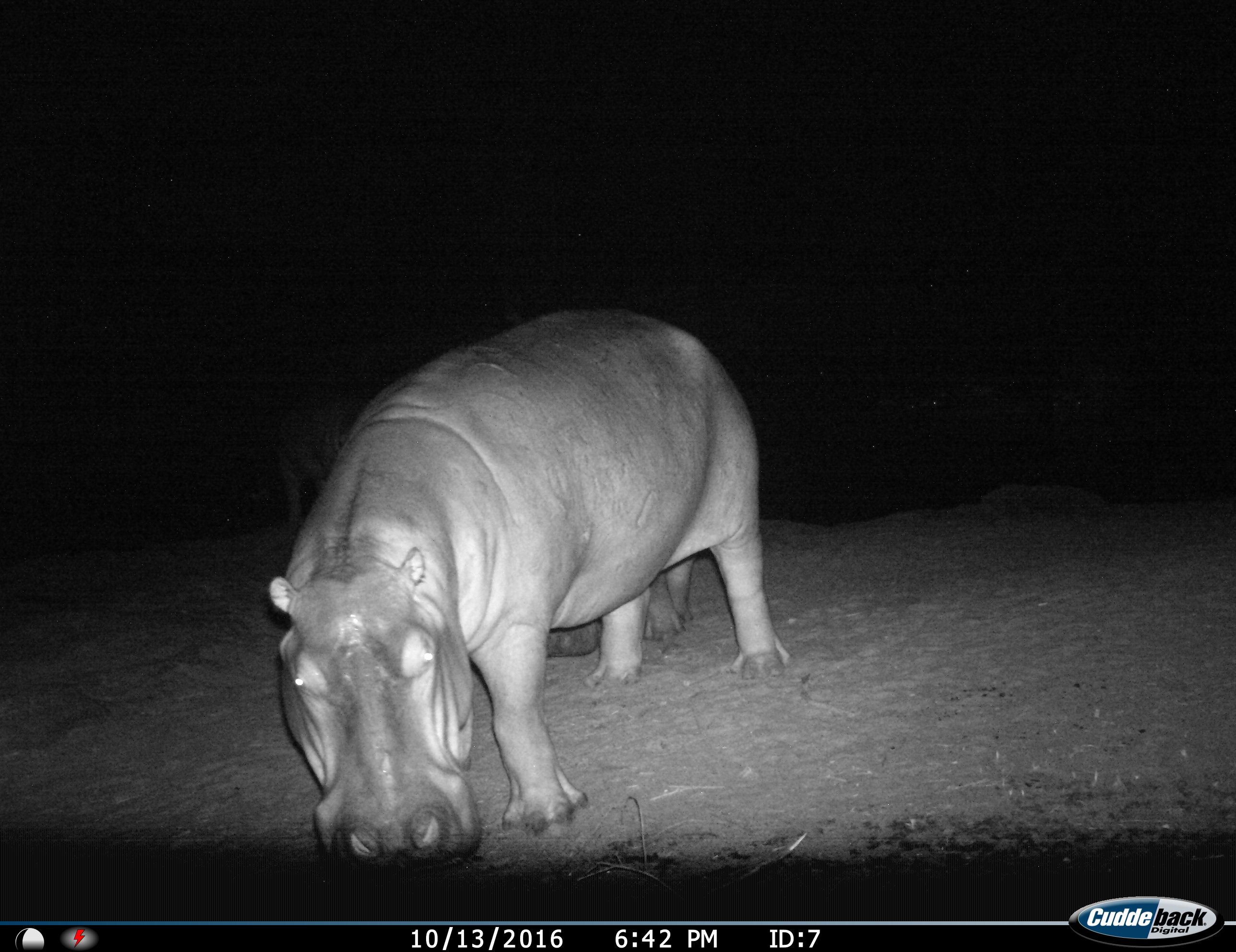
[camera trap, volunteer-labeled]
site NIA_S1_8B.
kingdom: Animalia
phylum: Chordata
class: Mammalia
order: Artiodactyla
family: Hippopotamidae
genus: Hippopotamus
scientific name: Hippopotamus amphibius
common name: hippopotamus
Hippopotamus (Hippopotamus amphibius), count 2. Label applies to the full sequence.